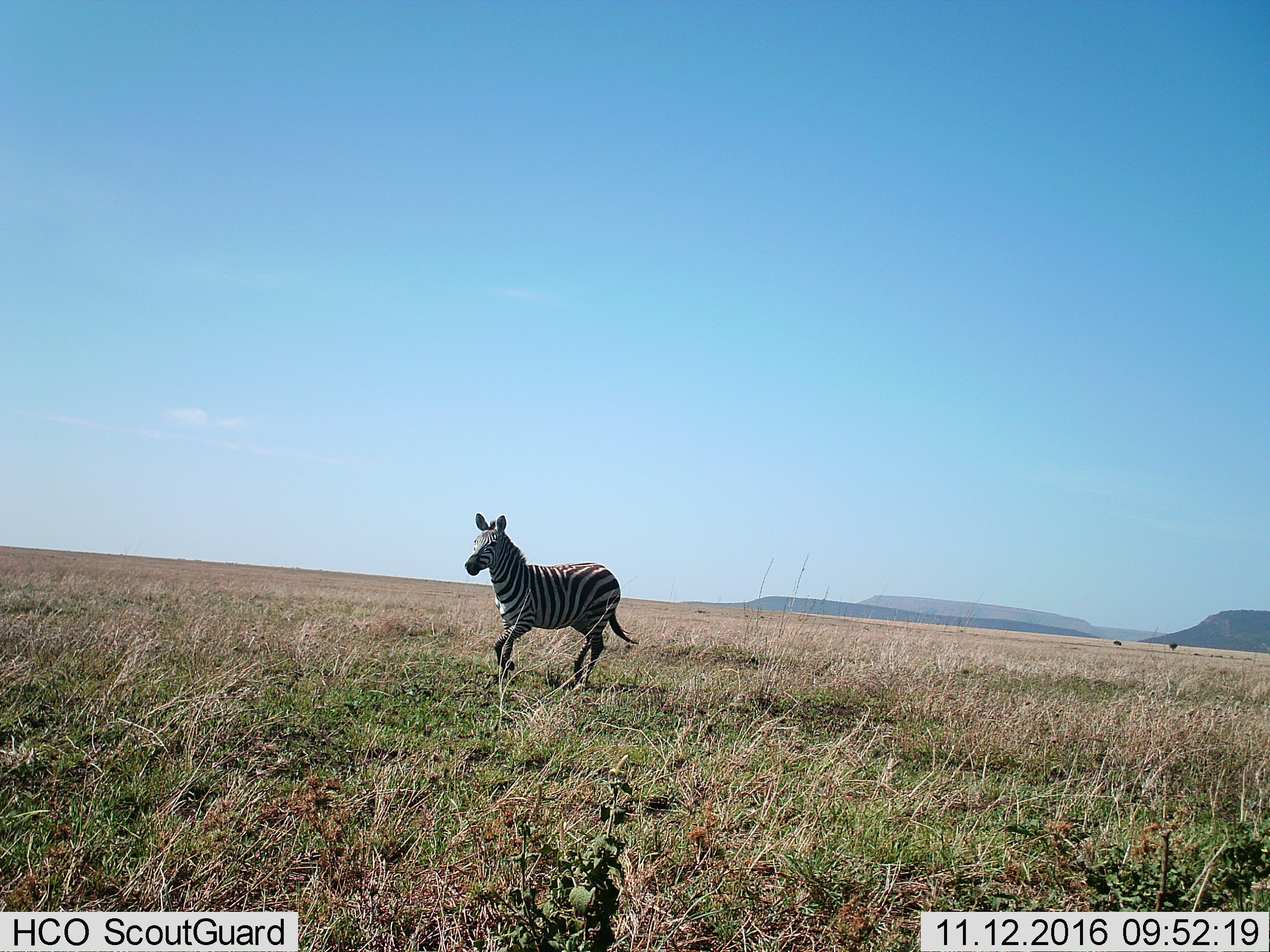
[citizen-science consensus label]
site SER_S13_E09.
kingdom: Animalia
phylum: Chordata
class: Mammalia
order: Perissodactyla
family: Equidae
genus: Equus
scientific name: Equus quagga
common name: plains zebra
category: zebraplains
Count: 1.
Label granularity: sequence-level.